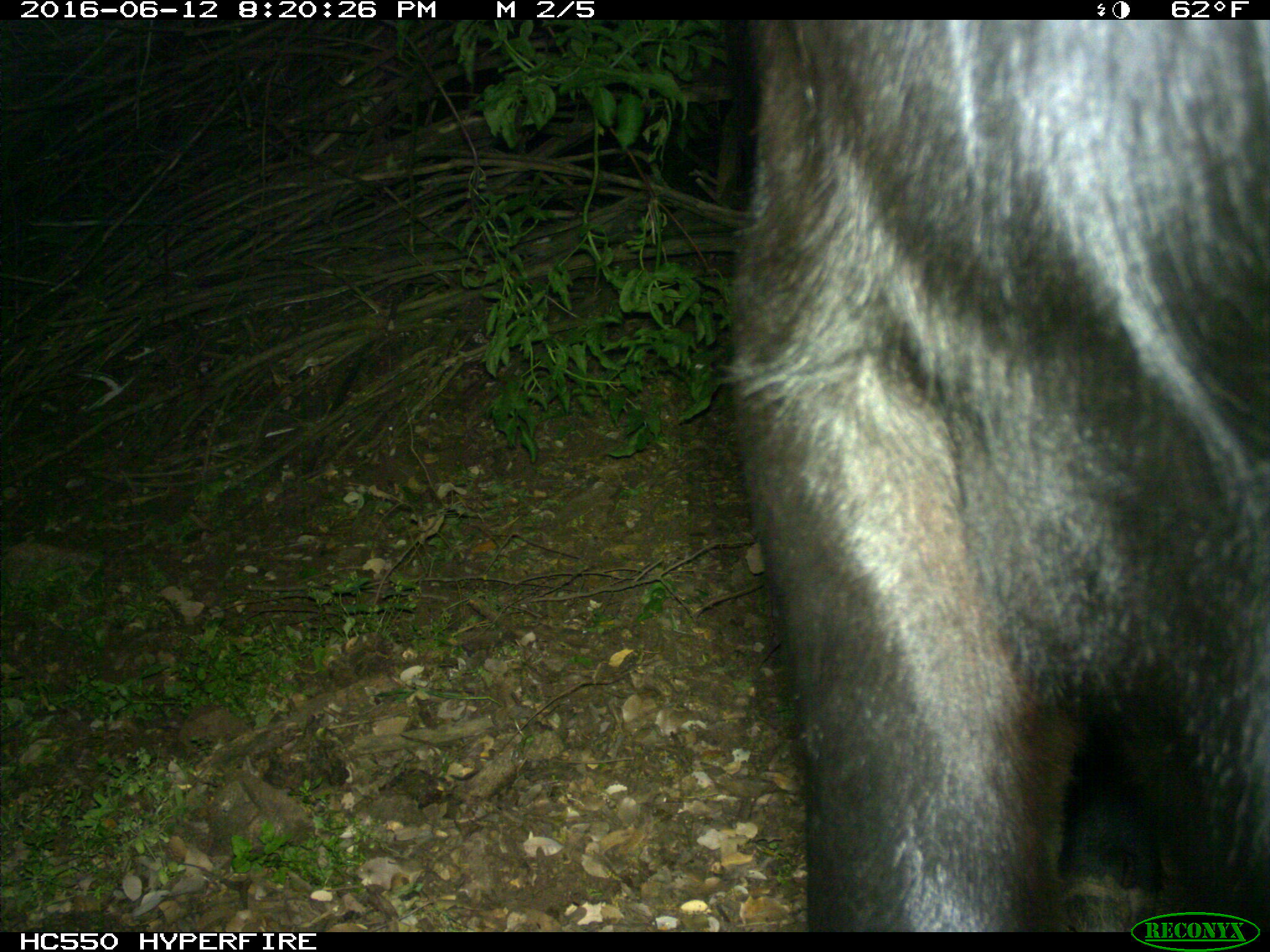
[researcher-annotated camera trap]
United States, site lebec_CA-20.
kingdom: Animalia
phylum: Chordata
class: Mammalia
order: Artiodactyla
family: Bovidae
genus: Bos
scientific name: Bos taurus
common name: domestic cow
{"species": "Bos taurus (domestic cow)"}